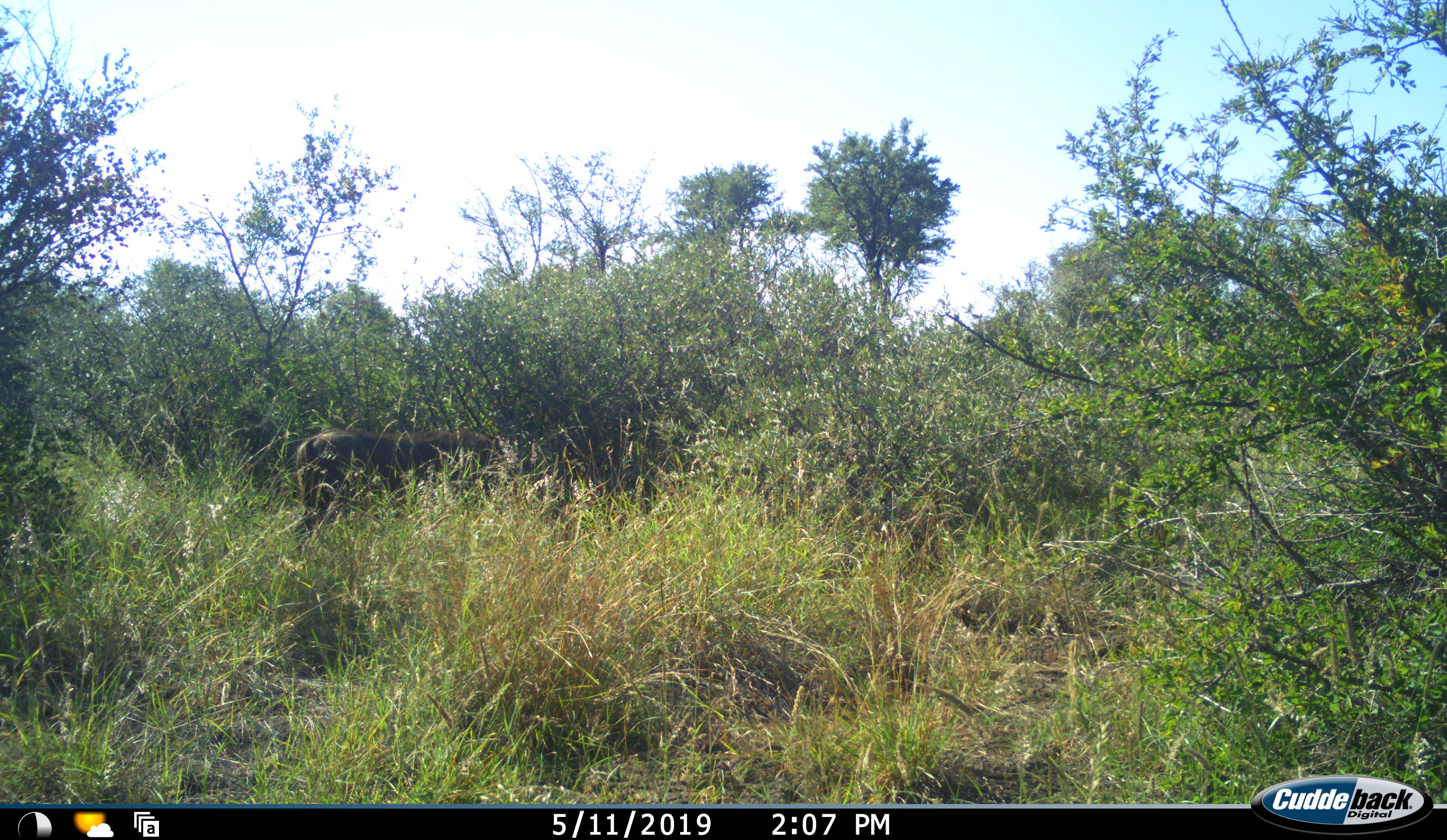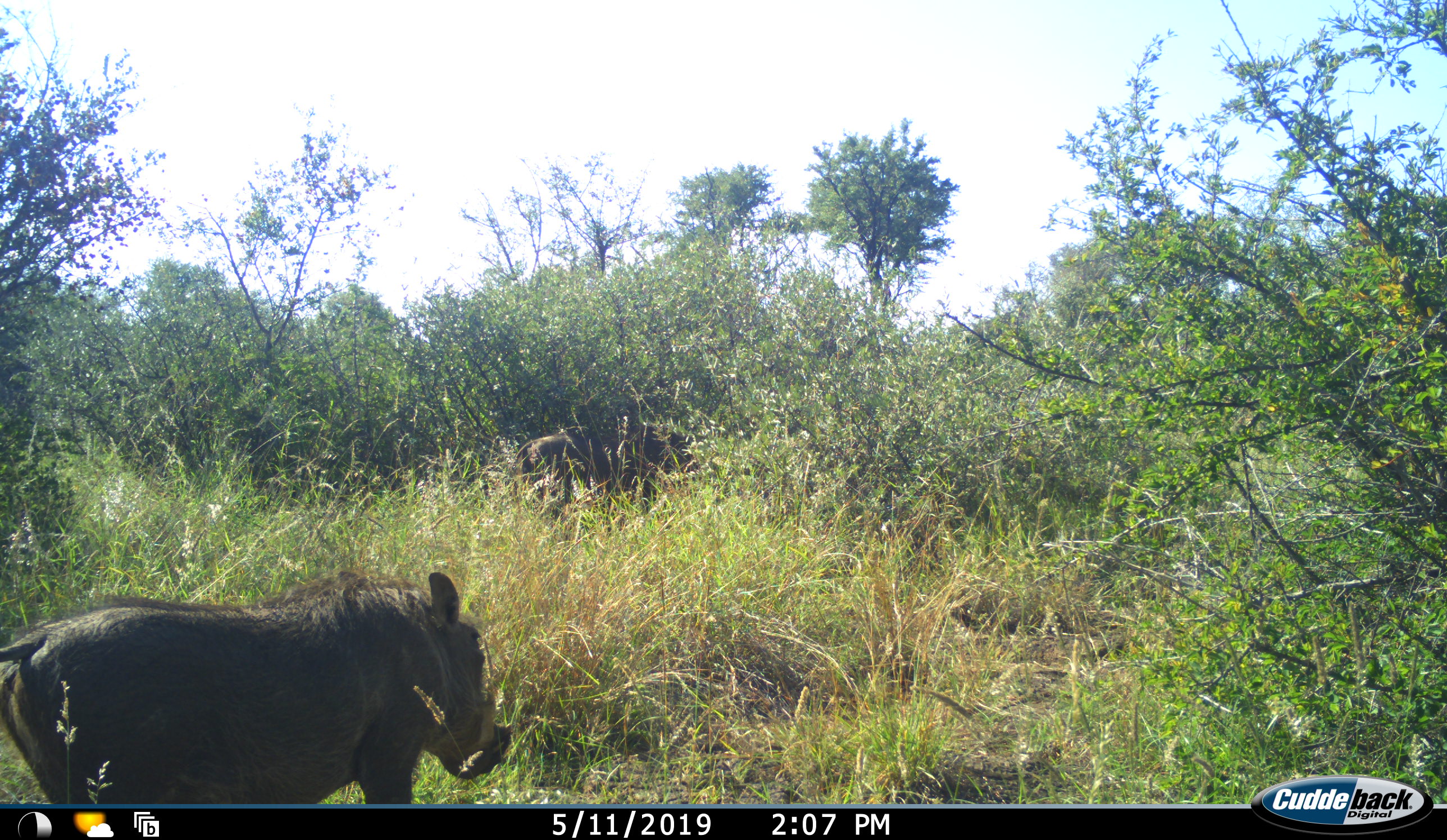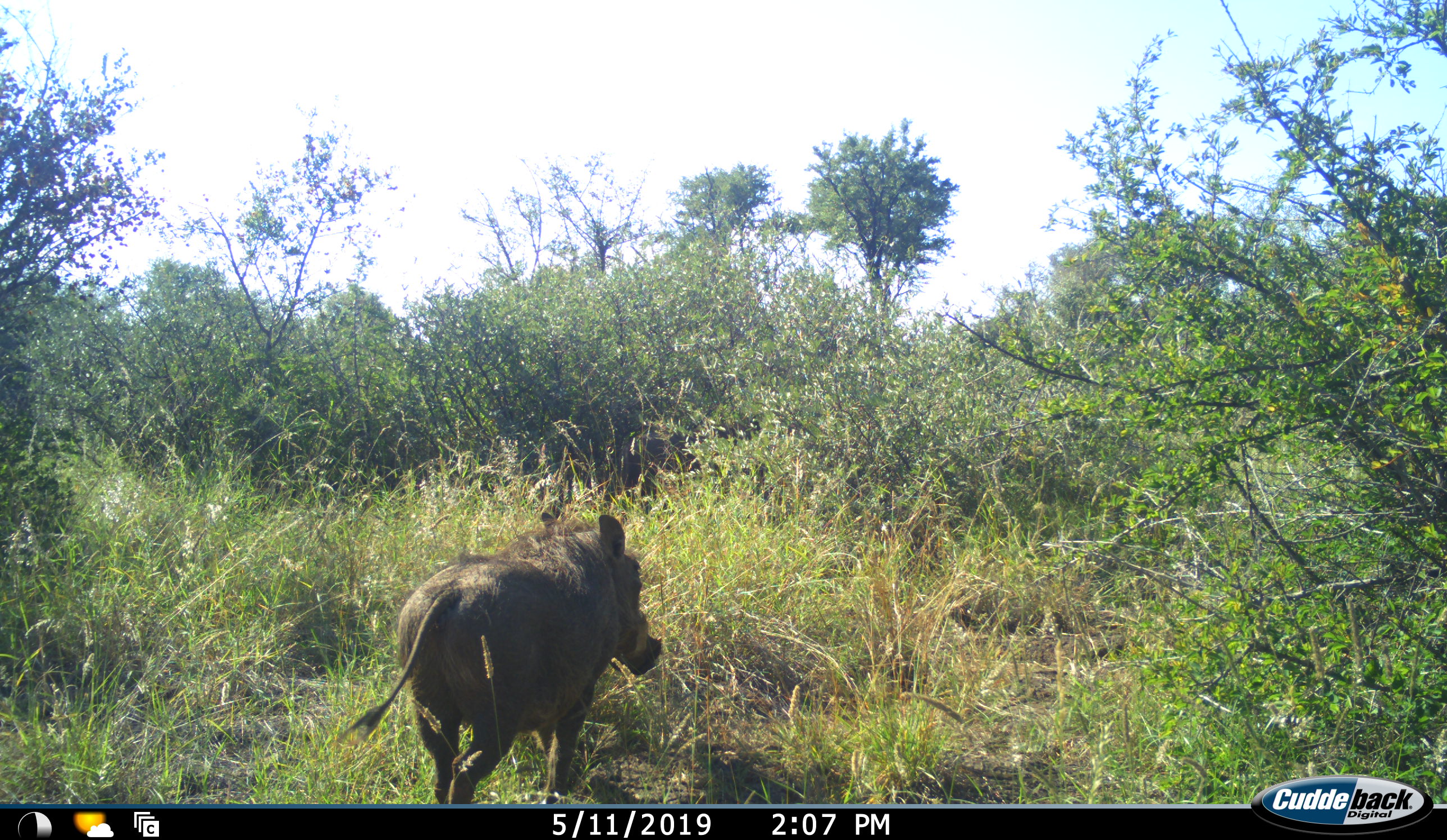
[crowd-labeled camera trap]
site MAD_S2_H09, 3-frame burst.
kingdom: Animalia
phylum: Chordata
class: Mammalia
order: Artiodactyla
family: Suidae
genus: Phacochoerus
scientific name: Phacochoerus africanus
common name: warthog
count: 2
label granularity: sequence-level